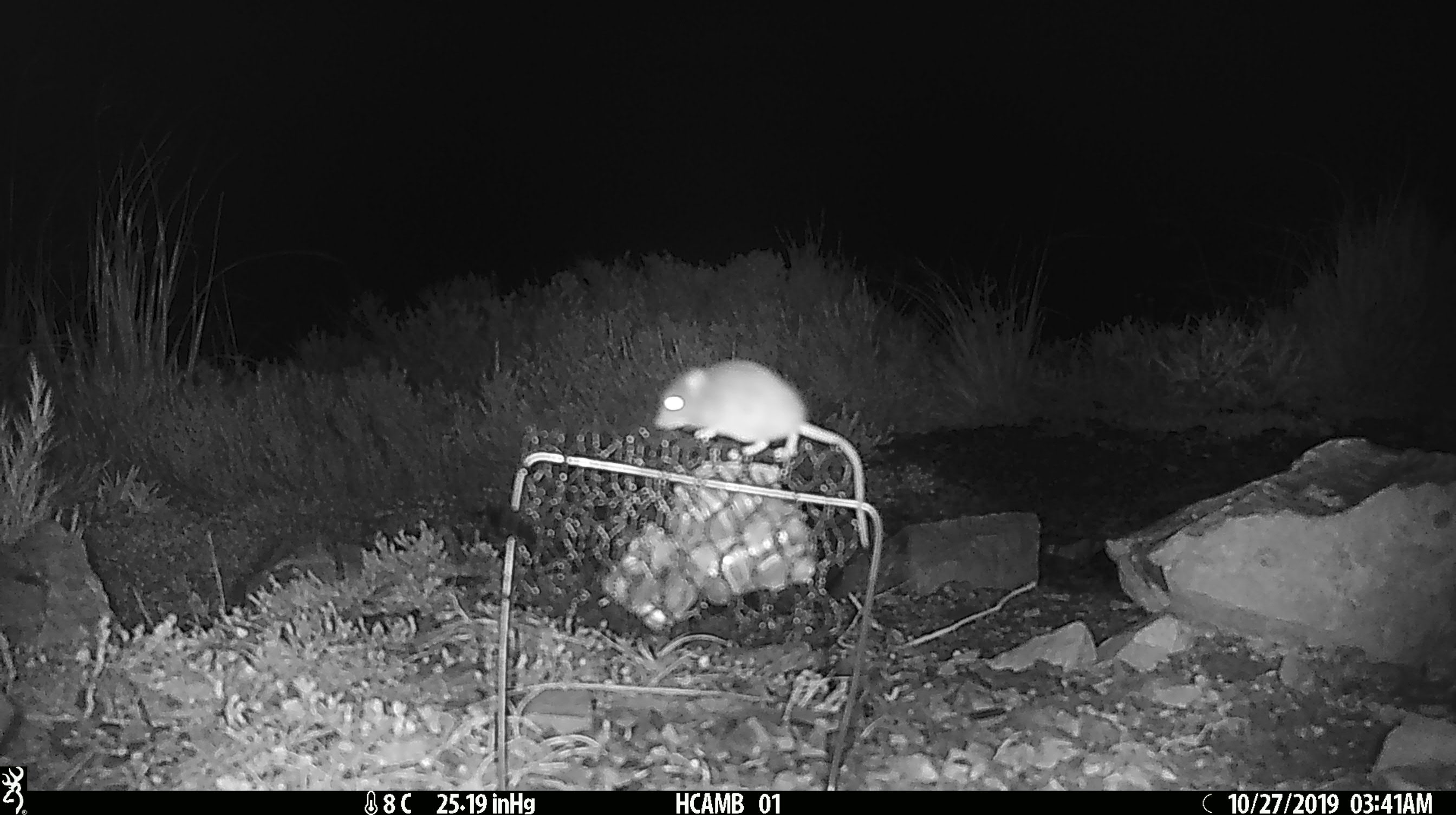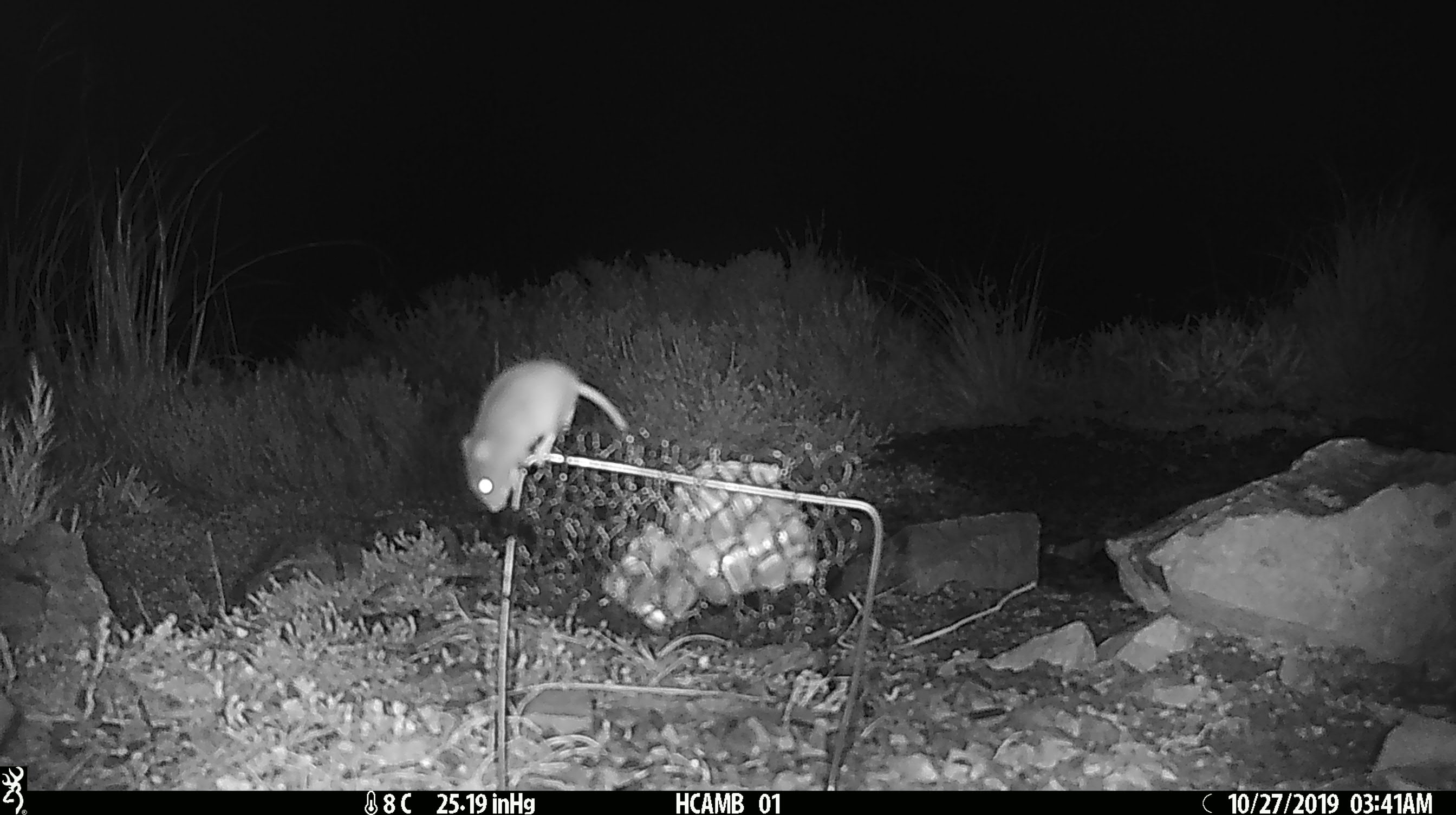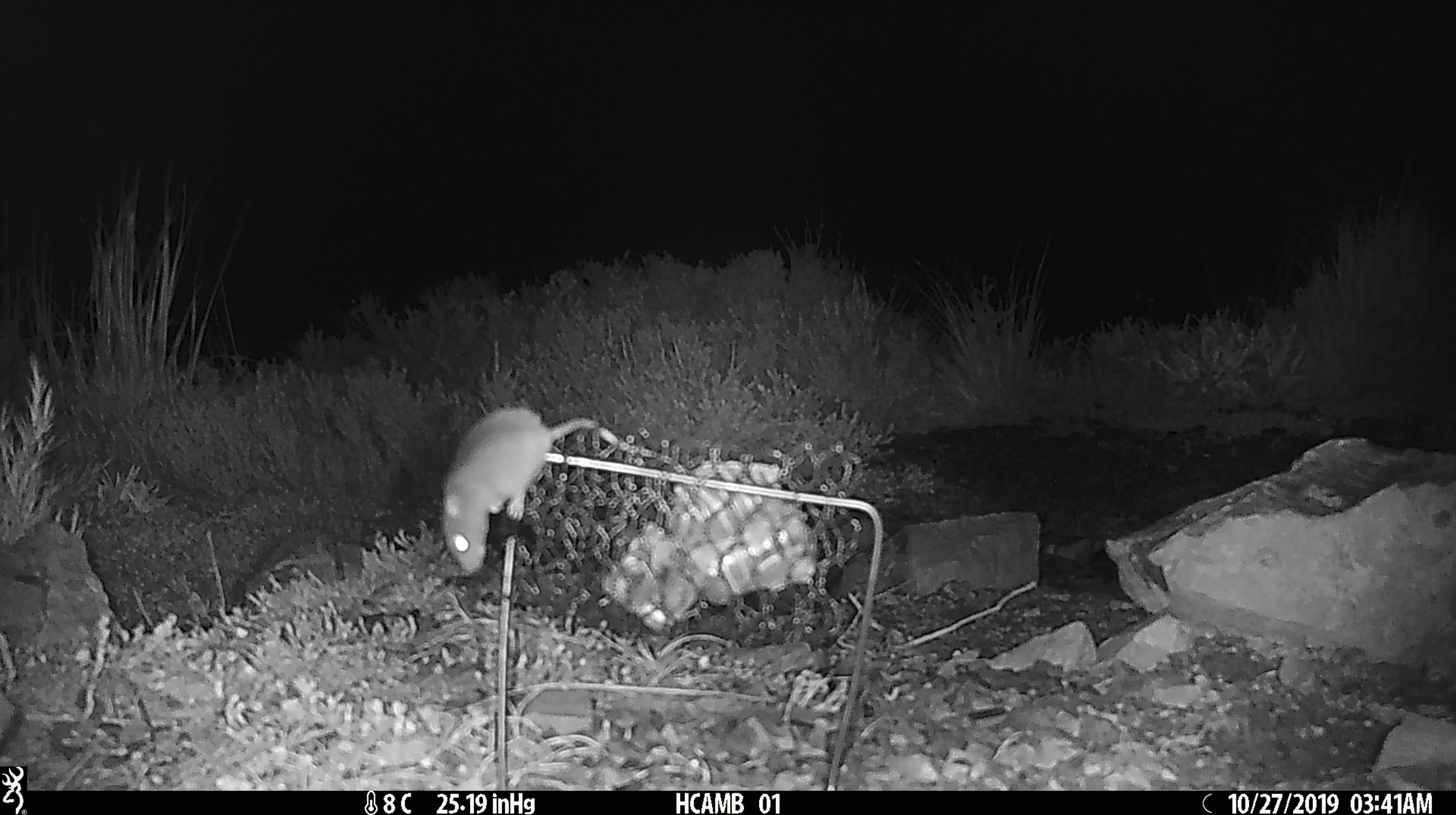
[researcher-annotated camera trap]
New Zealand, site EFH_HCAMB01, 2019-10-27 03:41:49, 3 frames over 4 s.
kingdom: Animalia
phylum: Chordata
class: Mammalia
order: Rodentia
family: Muridae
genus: Mus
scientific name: Mus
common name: mouse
Mouse (Mus).